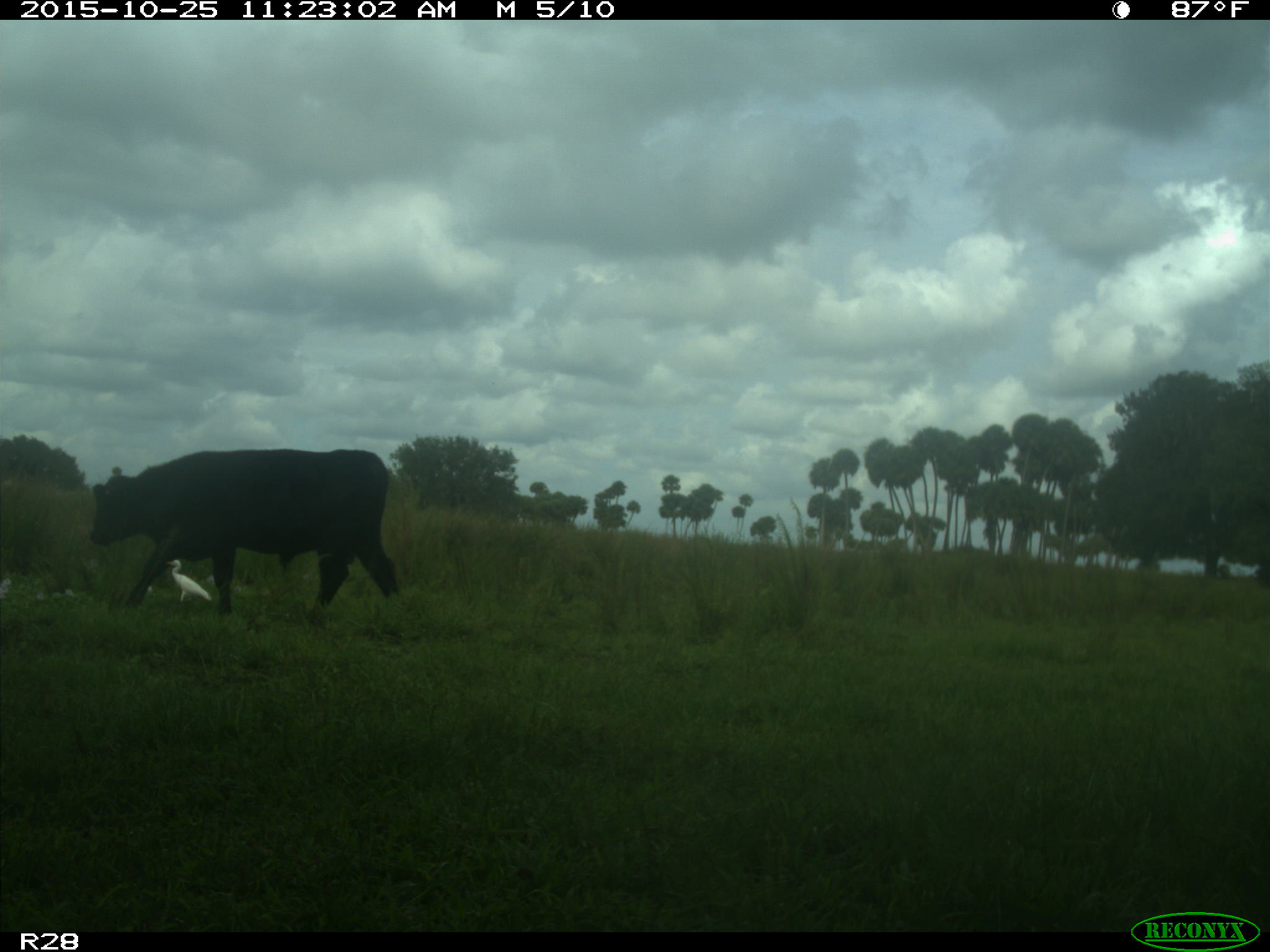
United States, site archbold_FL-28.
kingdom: Animalia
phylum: Chordata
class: Mammalia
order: Artiodactyla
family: Bovidae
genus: Bos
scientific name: Bos taurus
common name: domestic cow